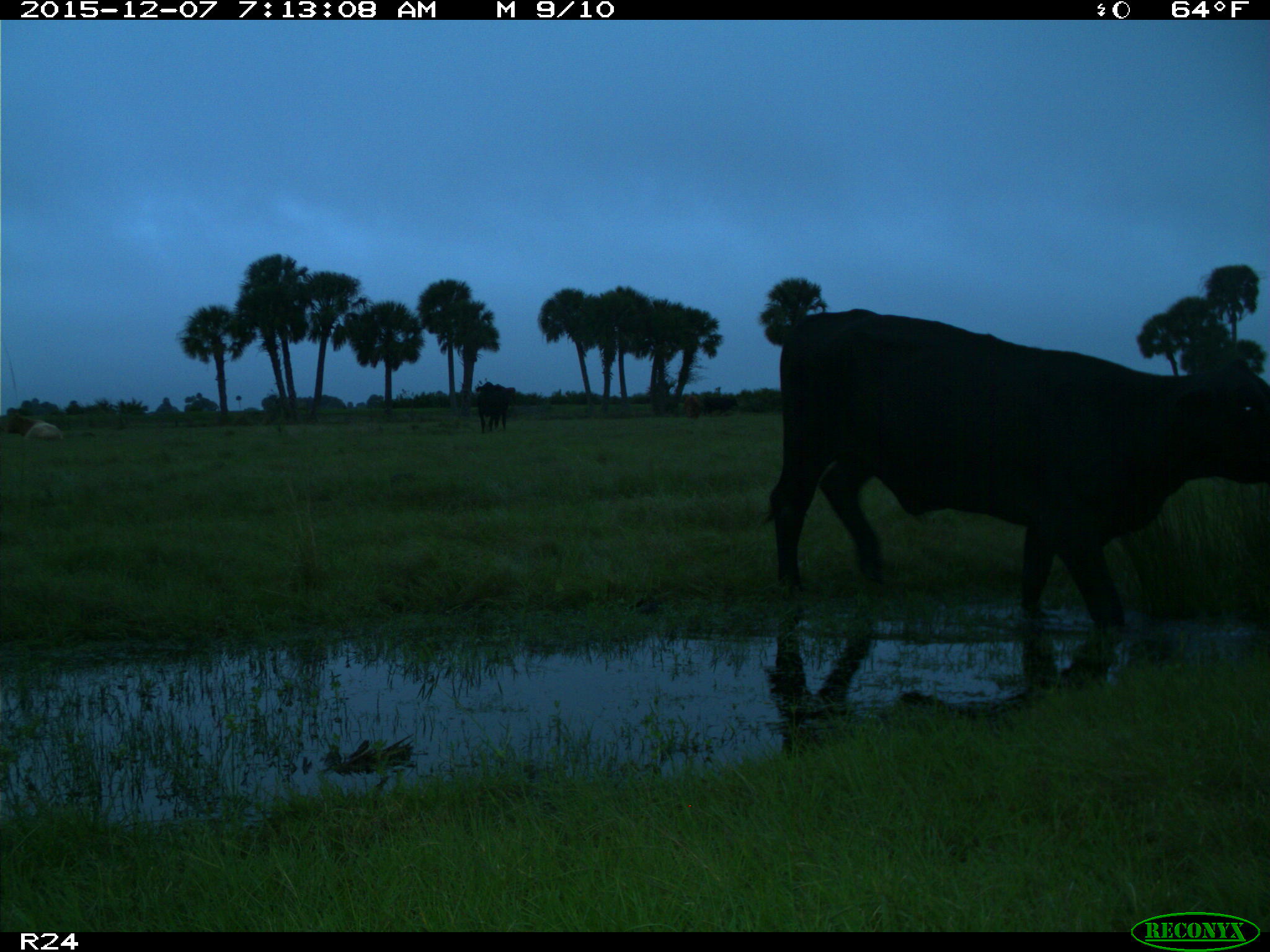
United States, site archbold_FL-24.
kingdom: Animalia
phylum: Chordata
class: Mammalia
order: Artiodactyla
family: Bovidae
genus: Bos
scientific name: Bos taurus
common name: domestic cow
Bos taurus (domestic cow).